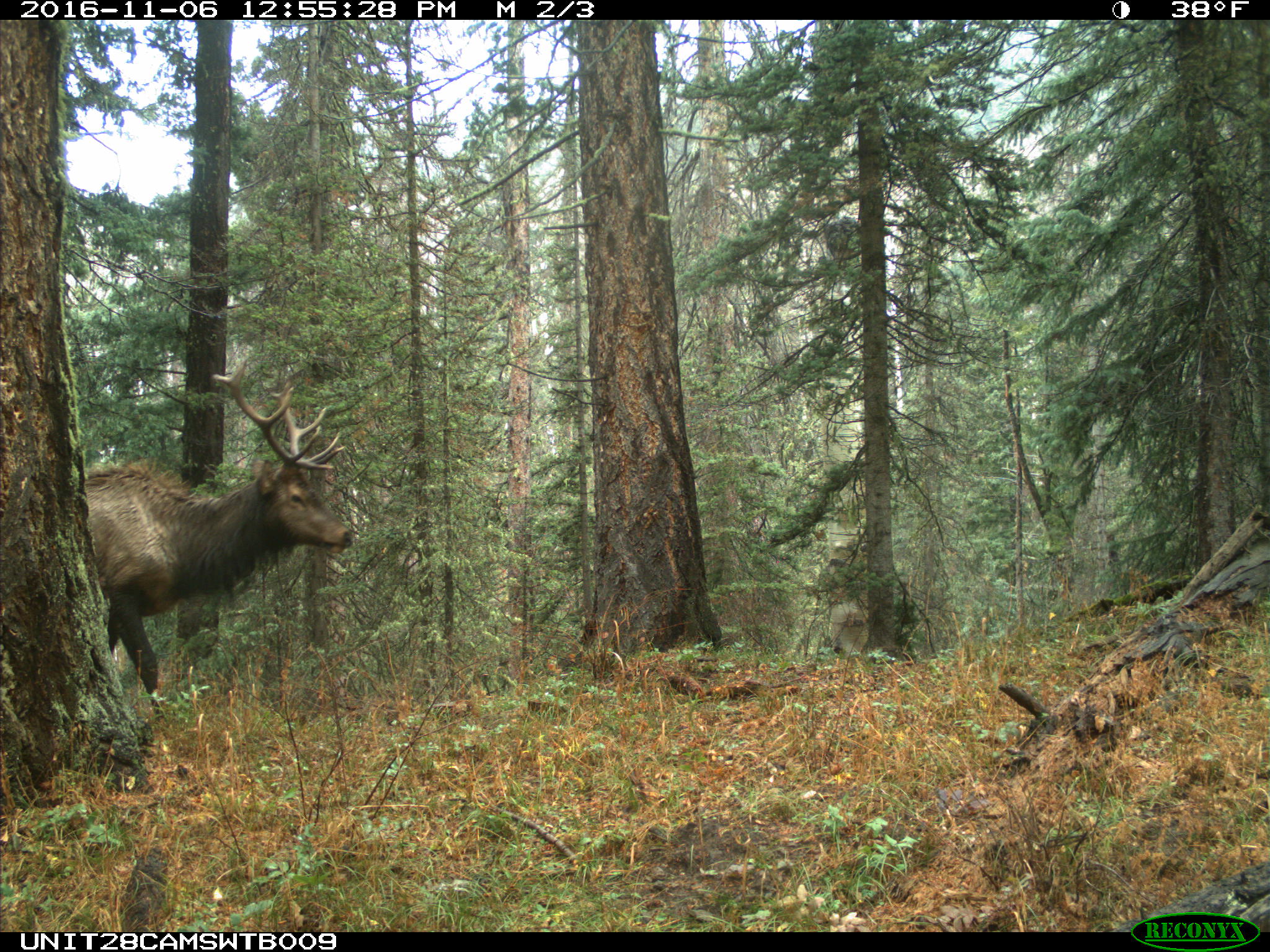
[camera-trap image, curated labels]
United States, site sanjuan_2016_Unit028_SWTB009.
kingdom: Animalia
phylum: Chordata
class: Mammalia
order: Artiodactyla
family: Cervidae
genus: Cervus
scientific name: Cervus elaphus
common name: red deer